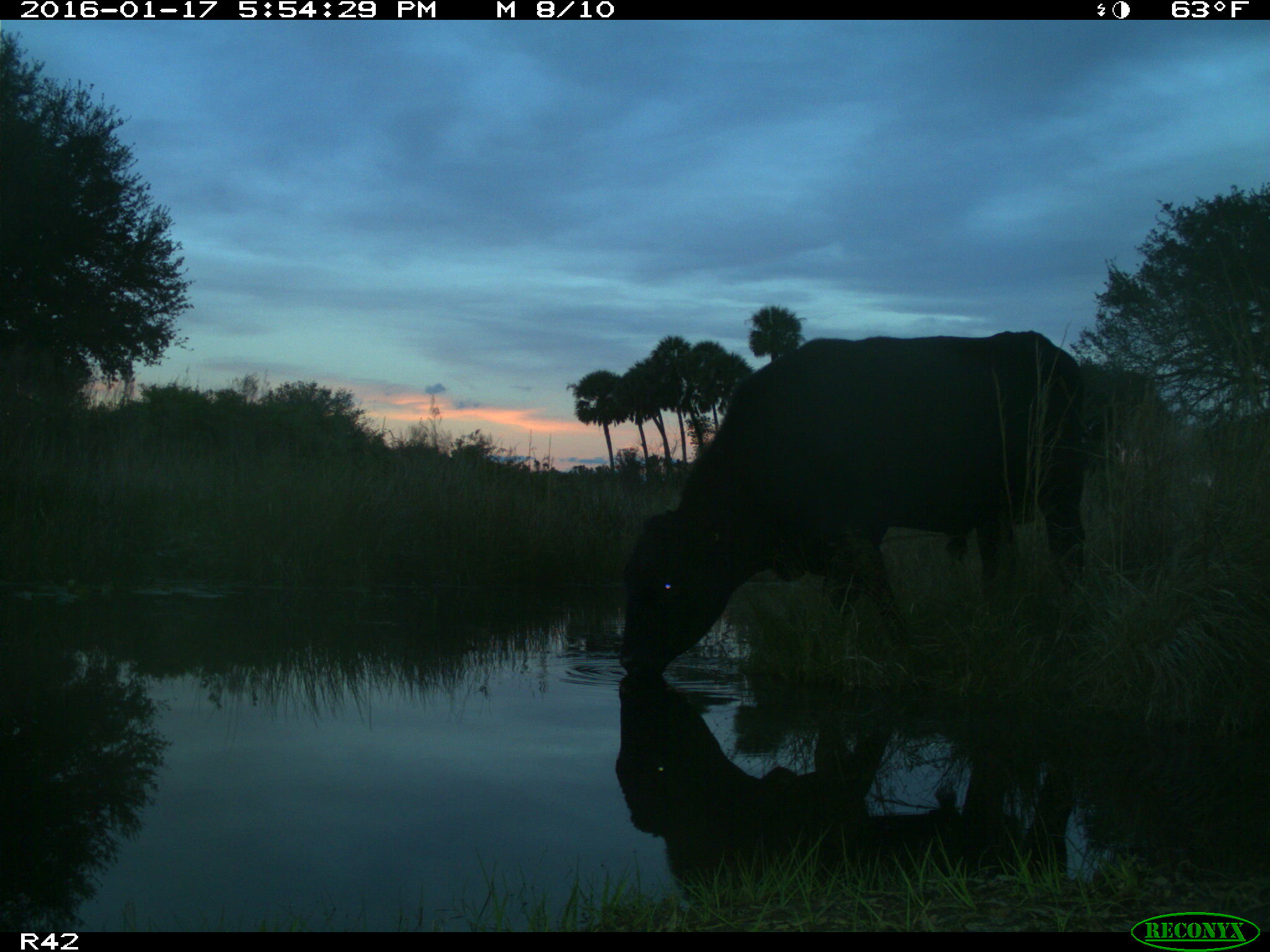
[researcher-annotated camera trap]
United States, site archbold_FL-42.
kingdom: Animalia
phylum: Chordata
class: Mammalia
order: Artiodactyla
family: Bovidae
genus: Bos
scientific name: Bos taurus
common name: domestic cow